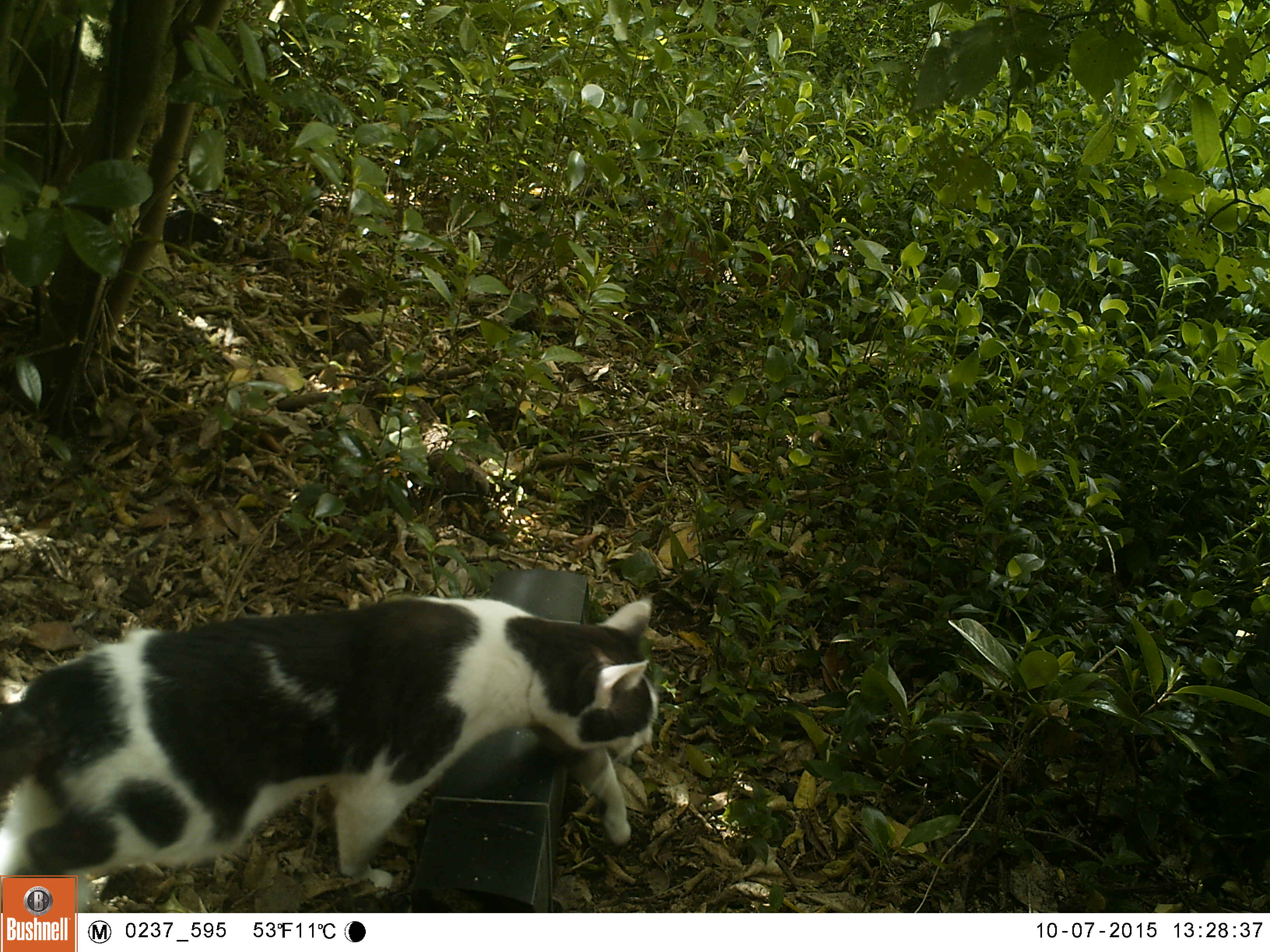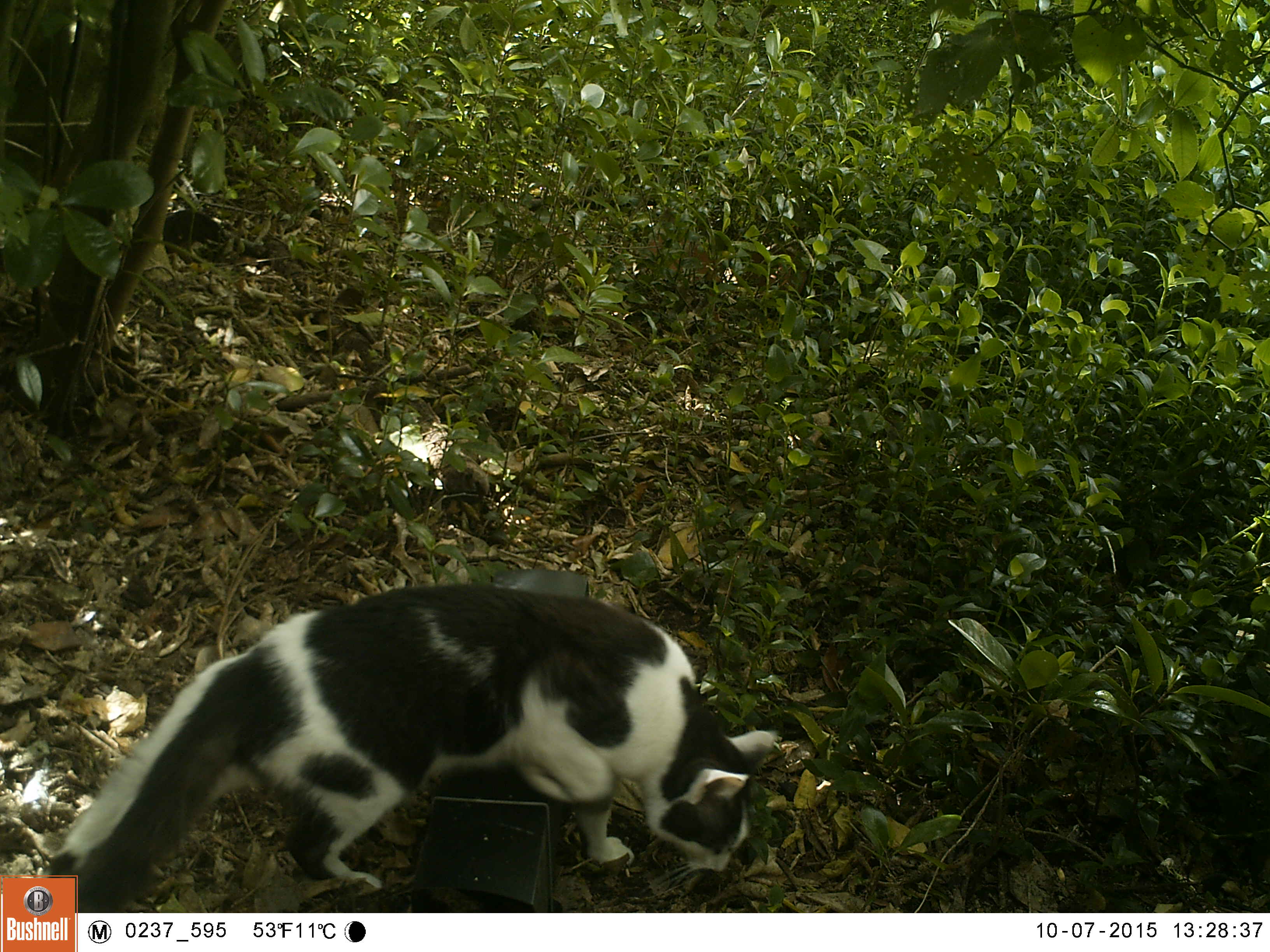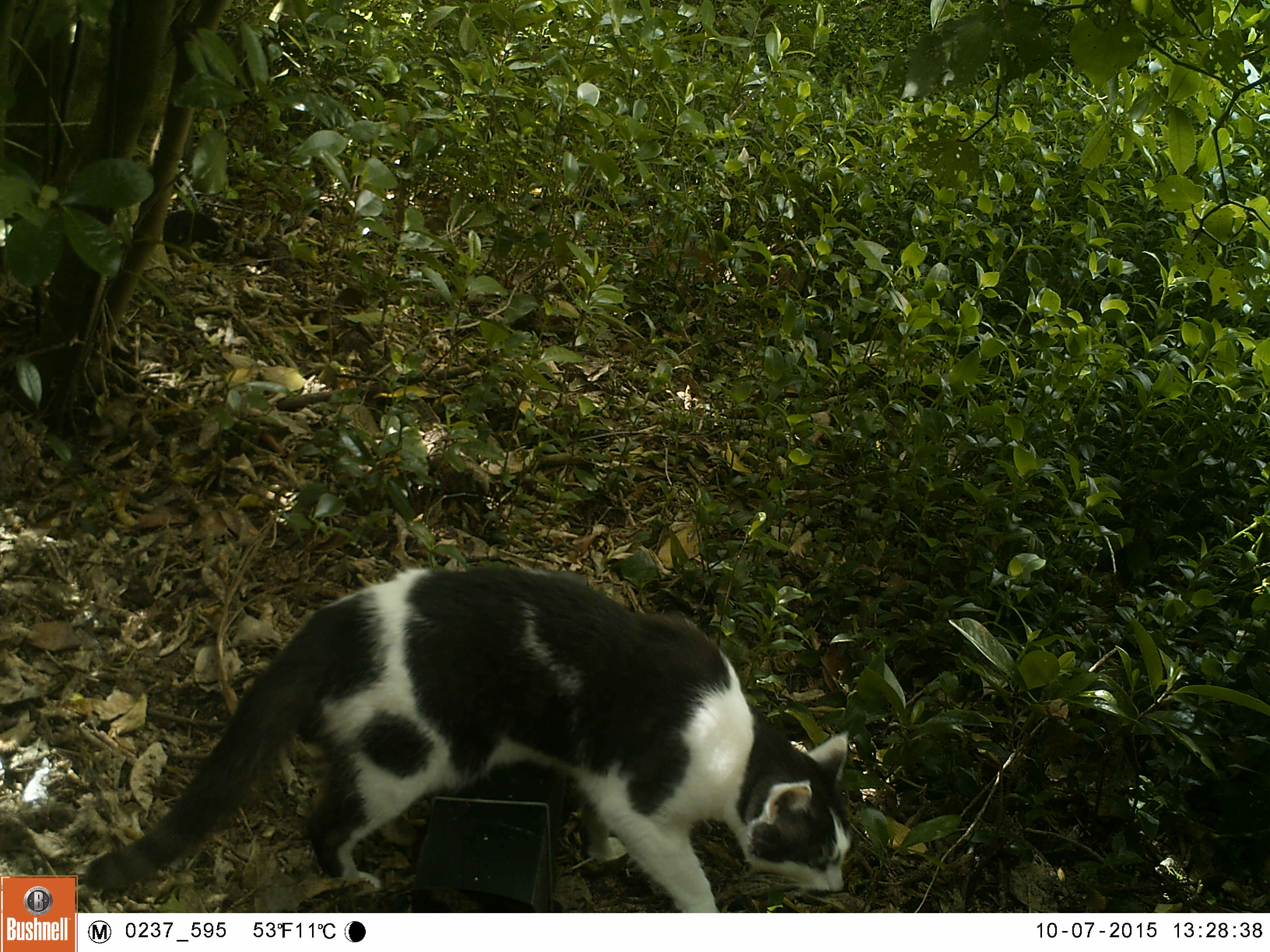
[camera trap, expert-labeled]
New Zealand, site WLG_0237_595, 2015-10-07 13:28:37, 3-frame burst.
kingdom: Animalia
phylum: Chordata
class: Mammalia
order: Carnivora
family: Felidae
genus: Felis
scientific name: Felis catus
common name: domestic cat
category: cat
Cat (domestic cat) (Felis catus).